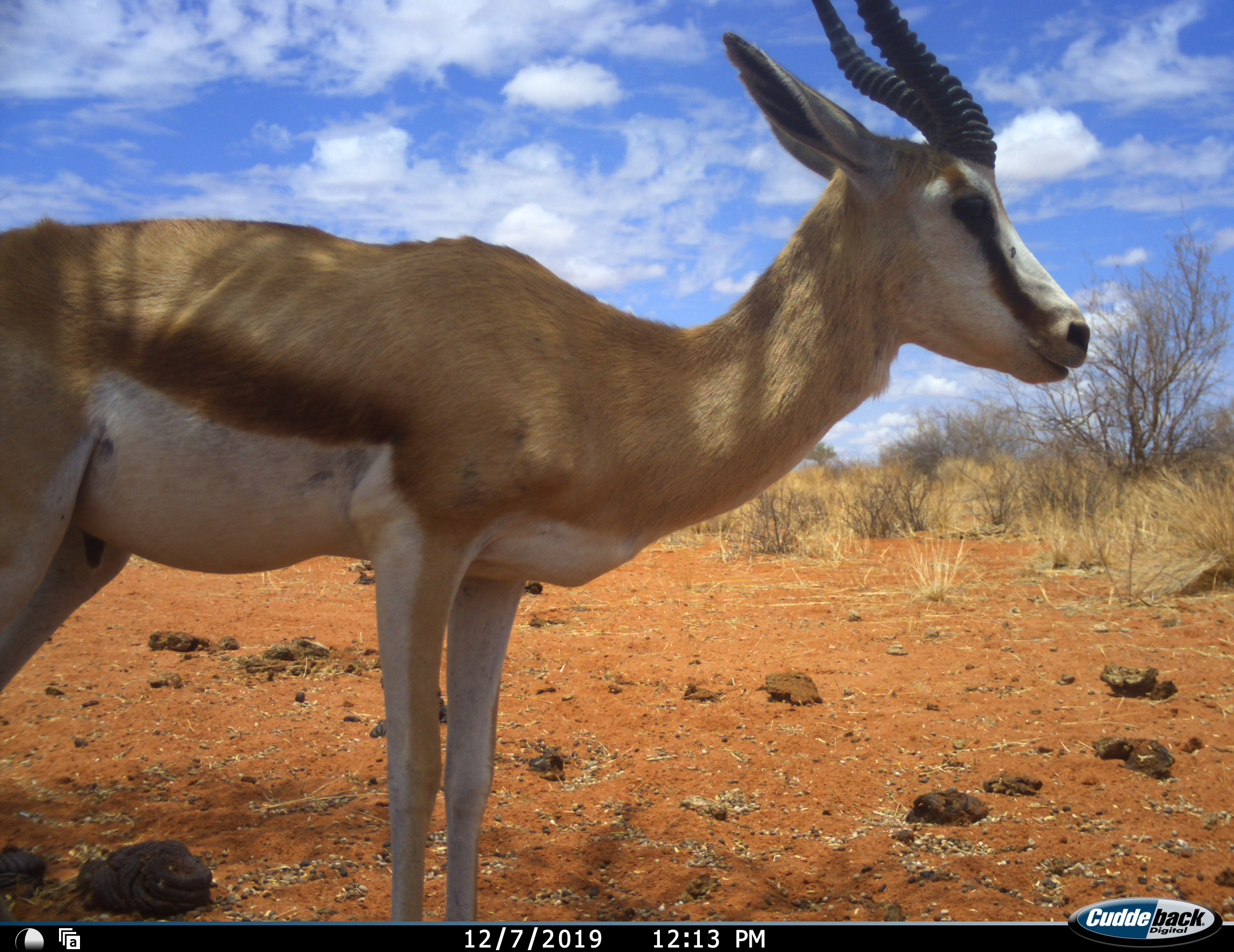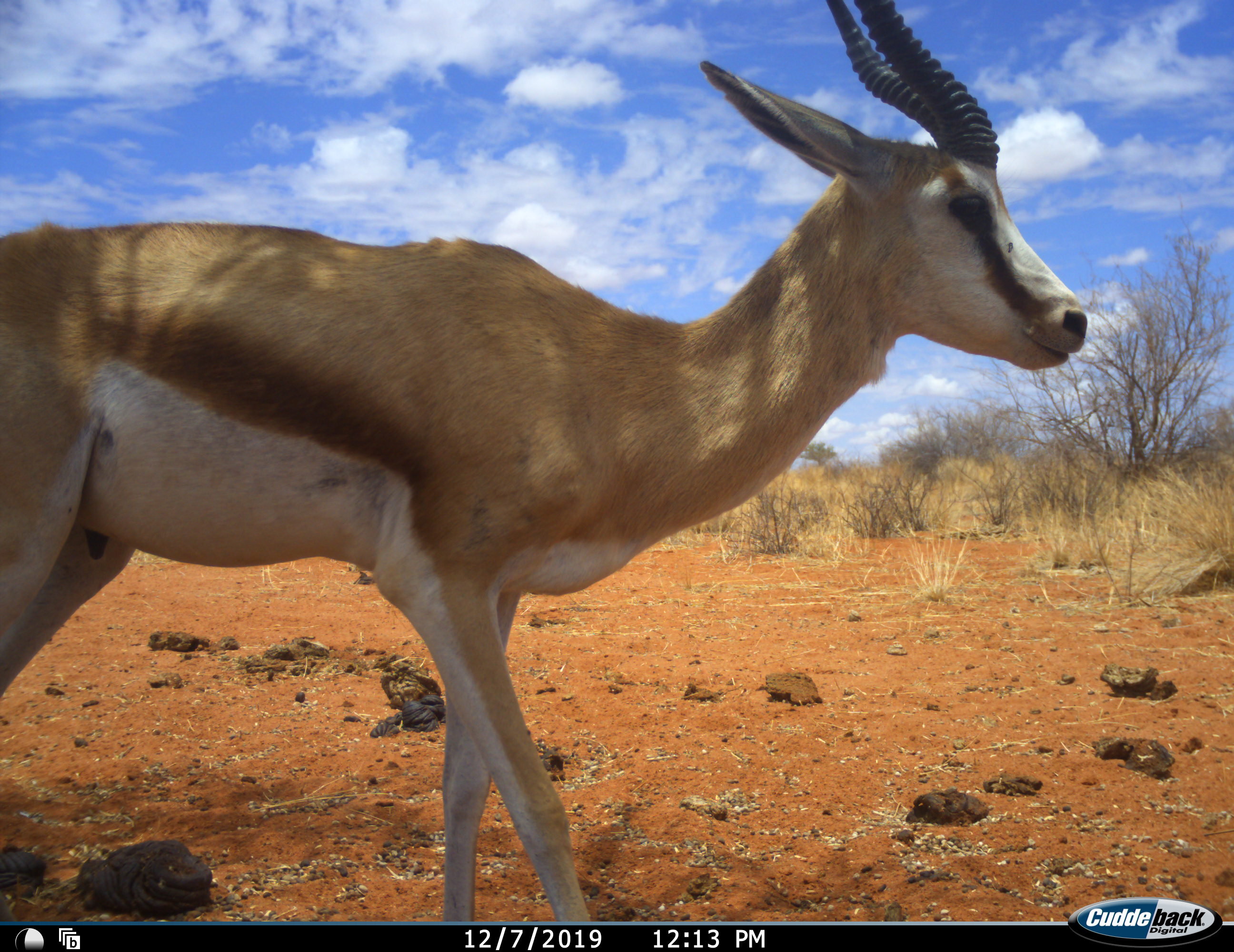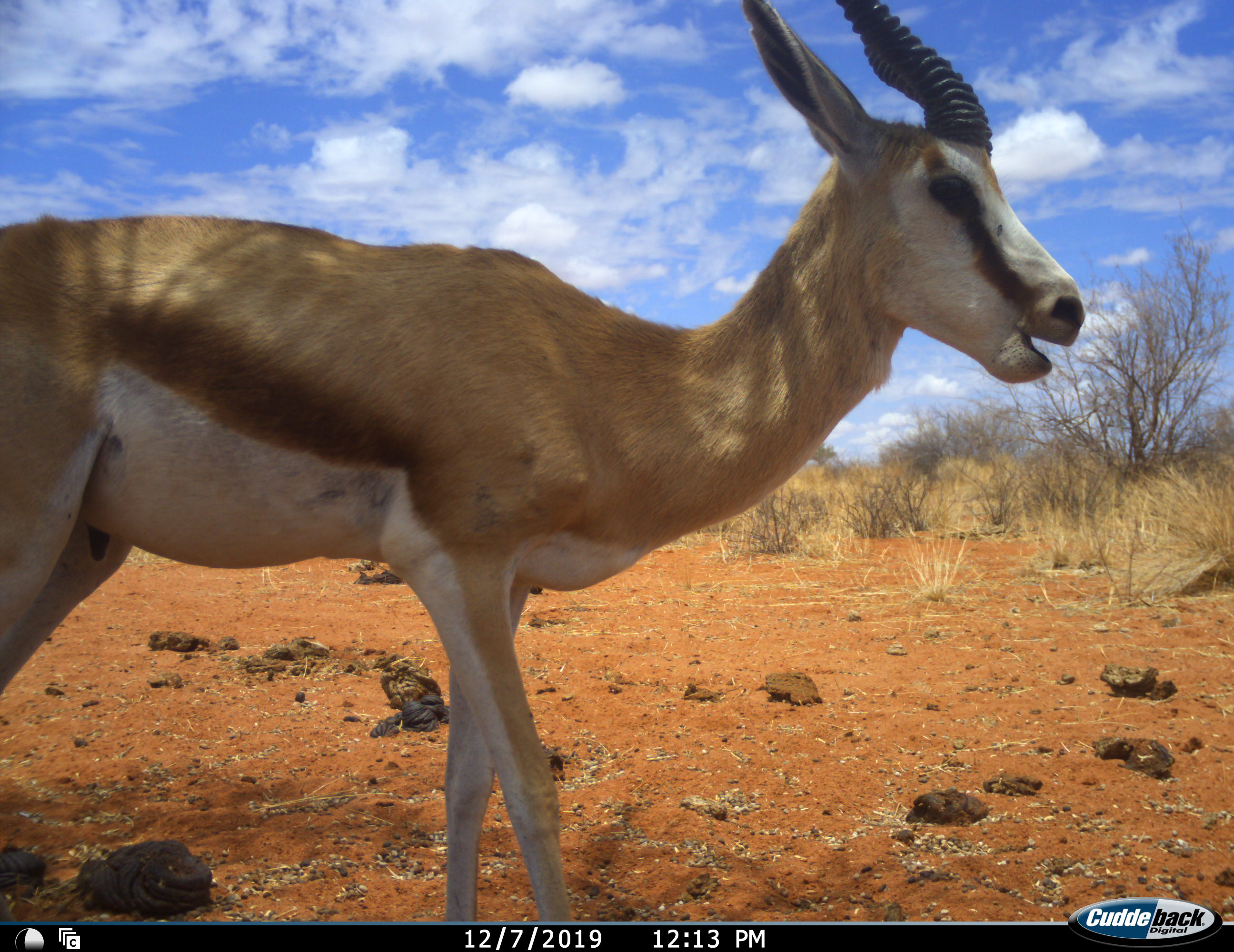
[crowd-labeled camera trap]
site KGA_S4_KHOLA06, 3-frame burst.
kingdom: Animalia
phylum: Chordata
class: Mammalia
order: Artiodactyla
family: Bovidae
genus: Antidorcas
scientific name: Antidorcas marsupialis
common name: springbok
Springbok (Antidorcas marsupialis), count 1. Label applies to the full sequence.